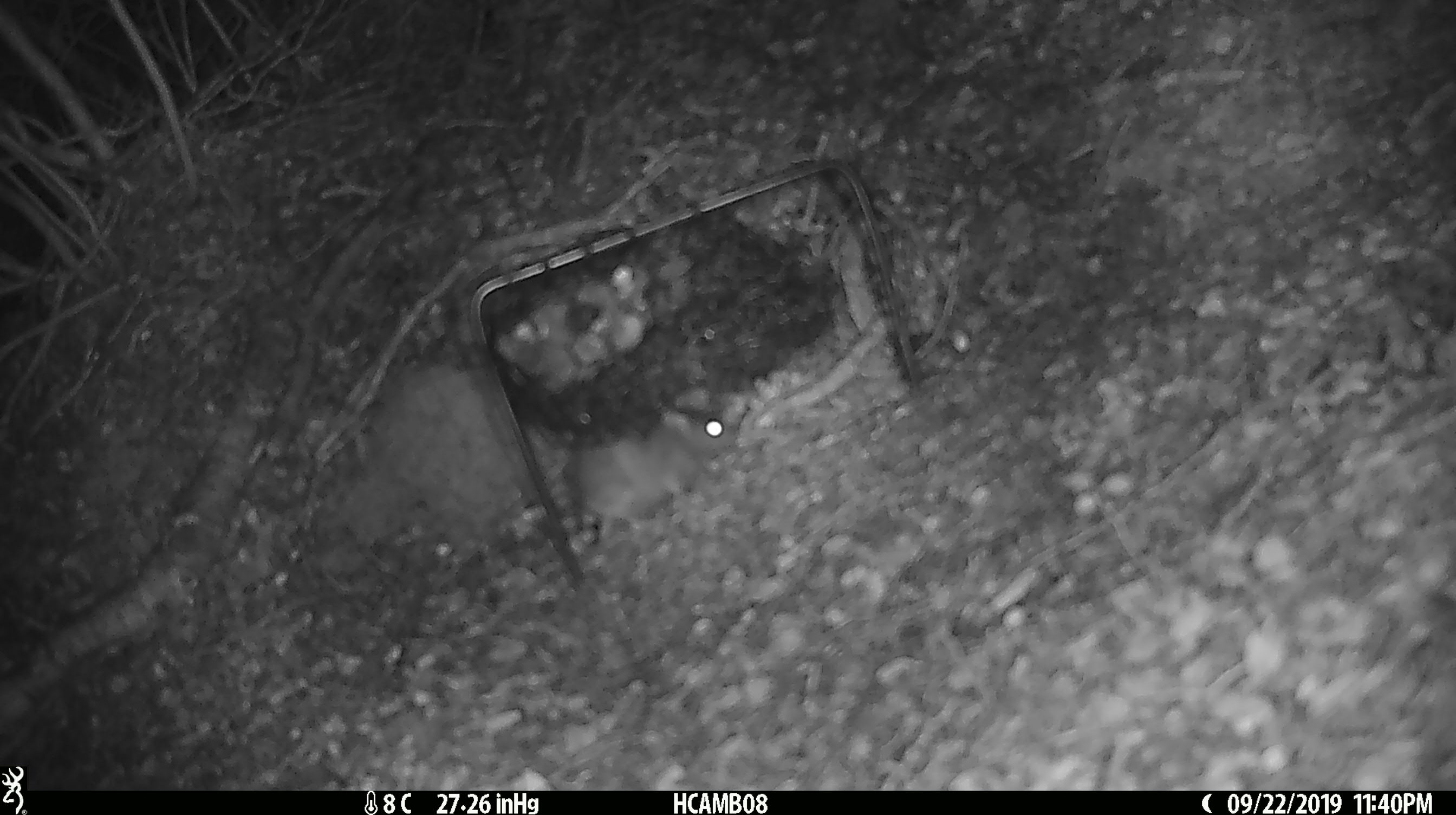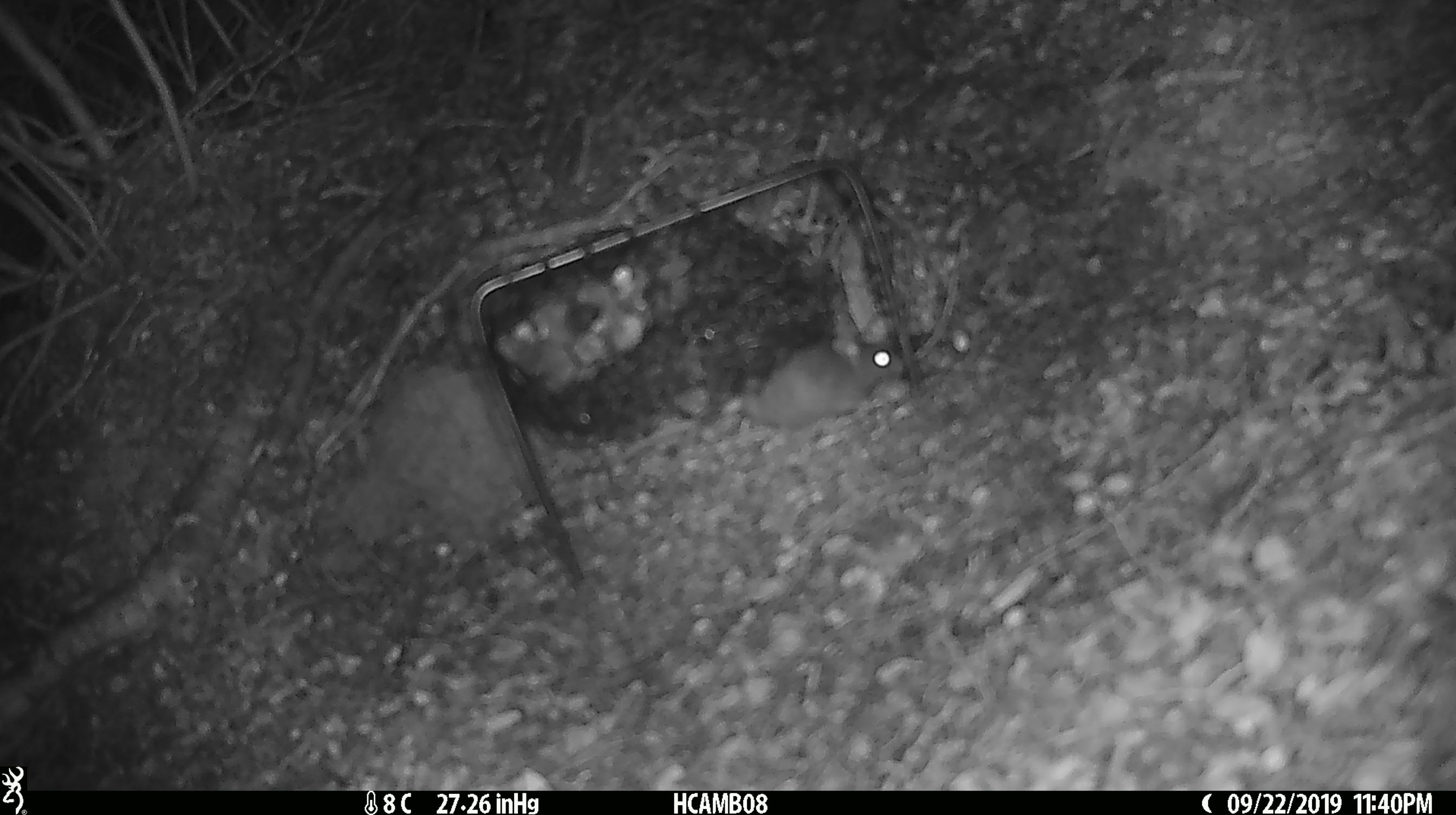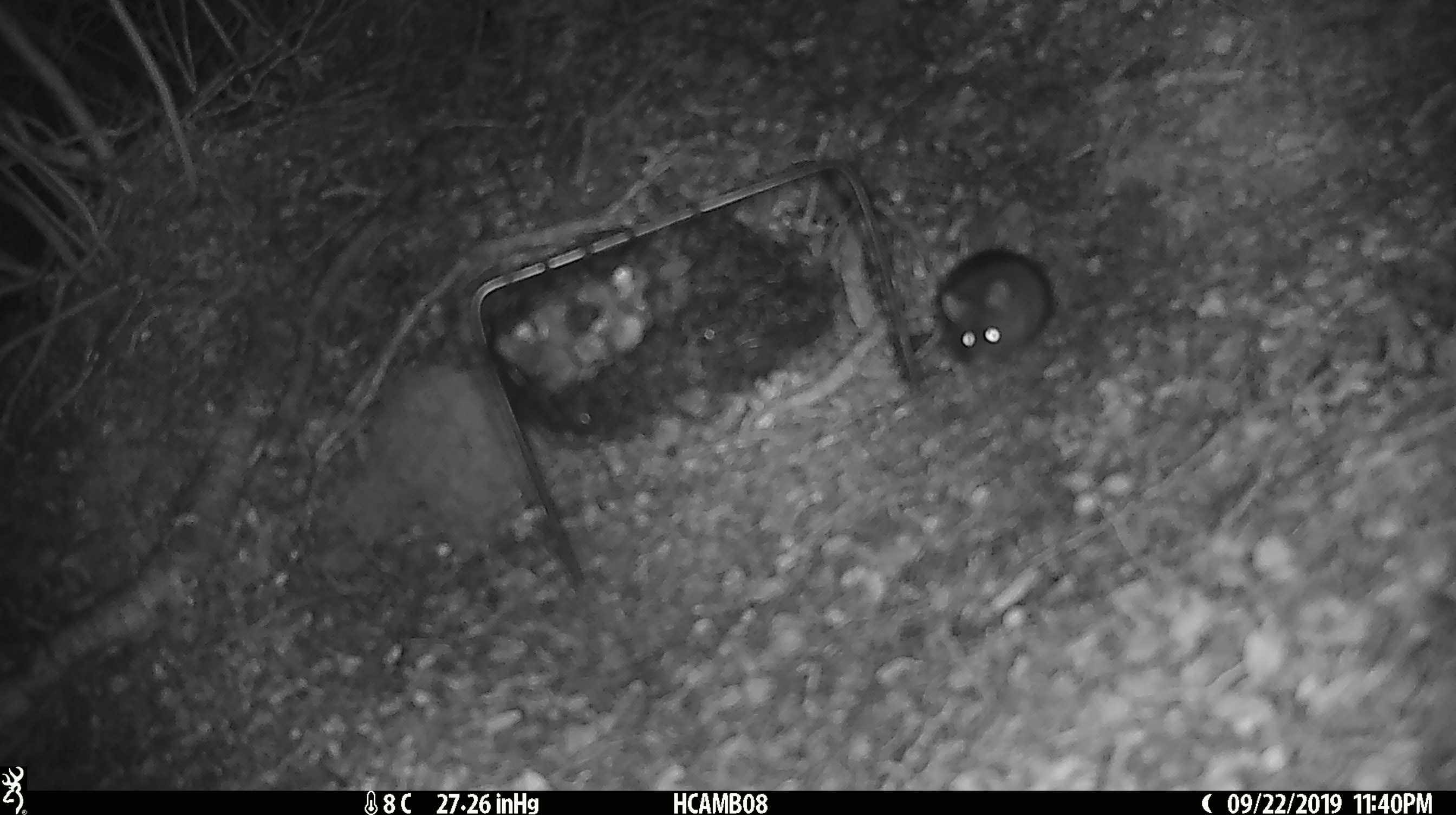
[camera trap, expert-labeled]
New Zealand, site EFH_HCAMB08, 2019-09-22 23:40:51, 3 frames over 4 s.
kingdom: Animalia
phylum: Chordata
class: Mammalia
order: Rodentia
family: Muridae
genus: Mus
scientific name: Mus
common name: mouse